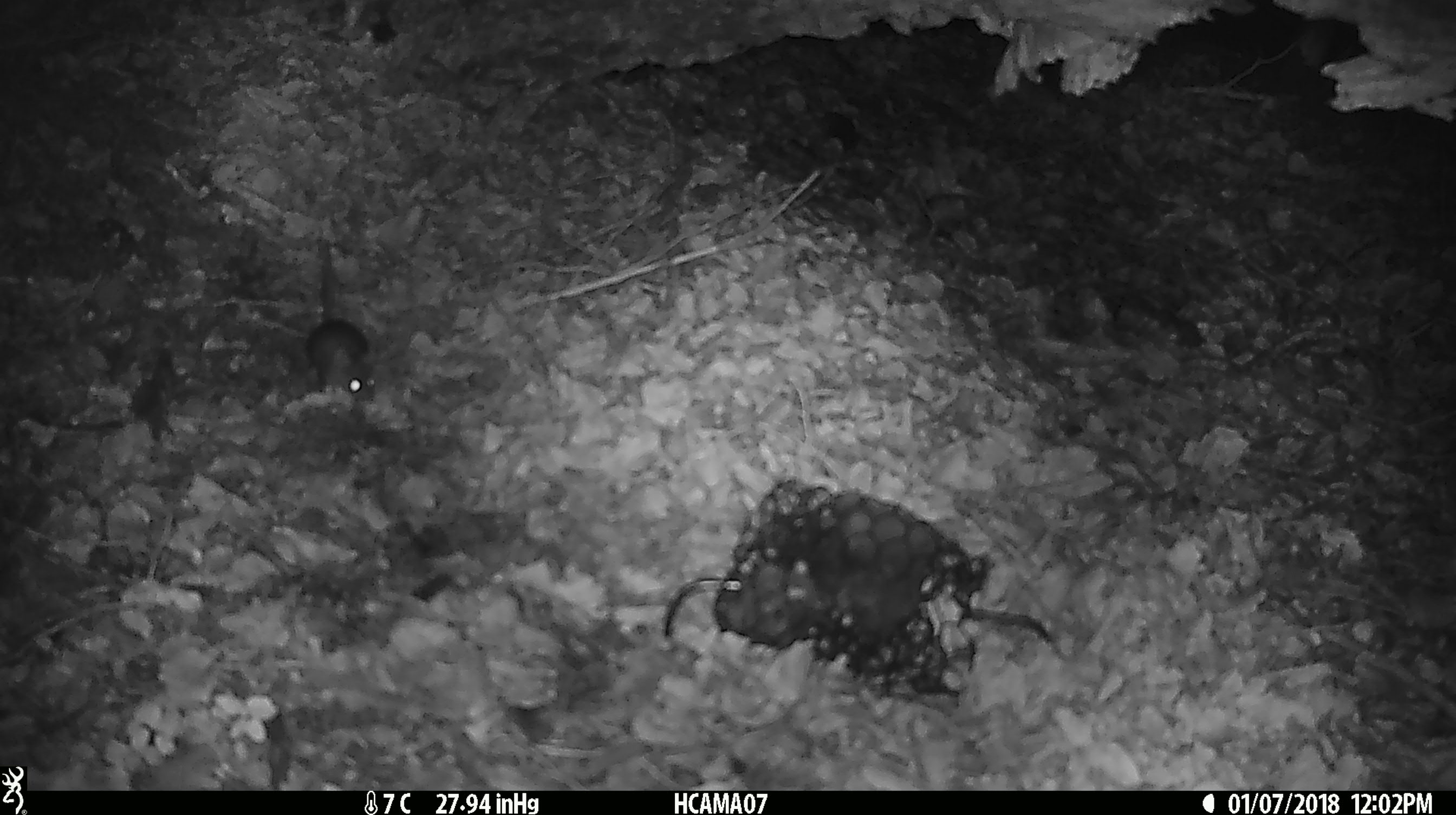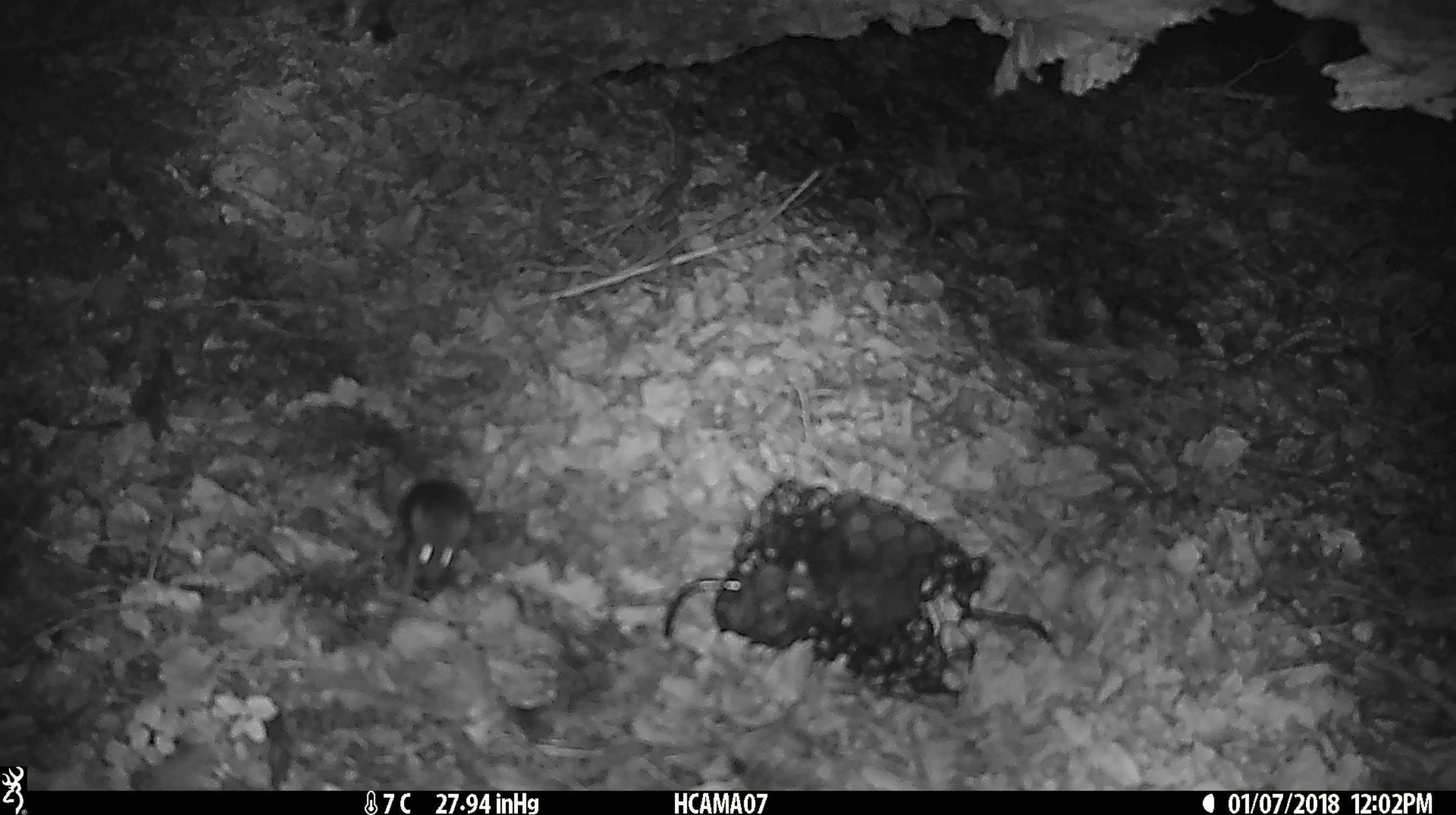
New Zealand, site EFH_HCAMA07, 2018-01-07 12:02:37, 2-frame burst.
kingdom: Animalia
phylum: Chordata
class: Mammalia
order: Rodentia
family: Muridae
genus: Mus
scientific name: Mus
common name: mouse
Mouse (Mus).